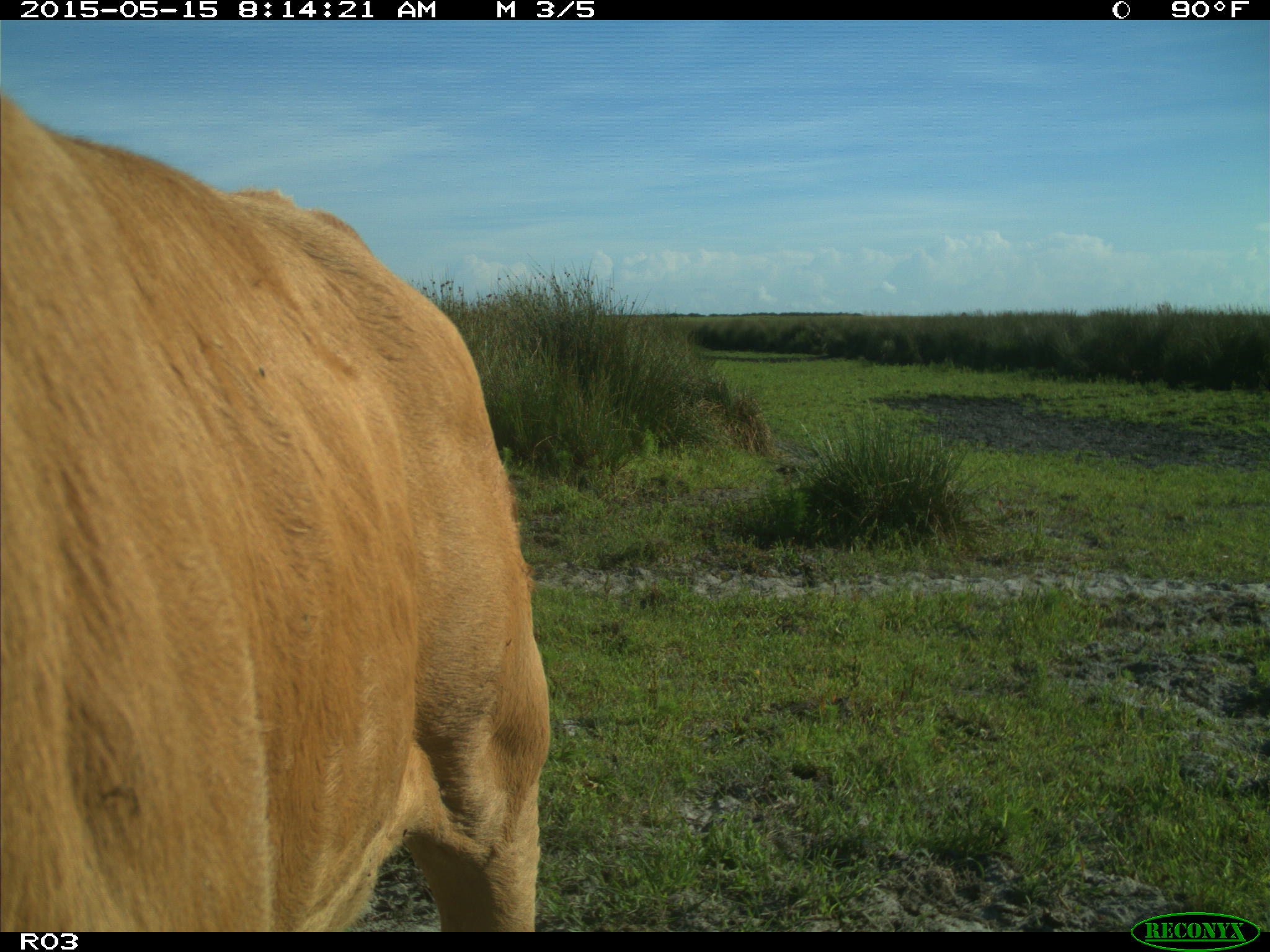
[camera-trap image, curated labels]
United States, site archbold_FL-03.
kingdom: Animalia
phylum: Chordata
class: Mammalia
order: Artiodactyla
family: Bovidae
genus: Bos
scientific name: Bos taurus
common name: domestic cow